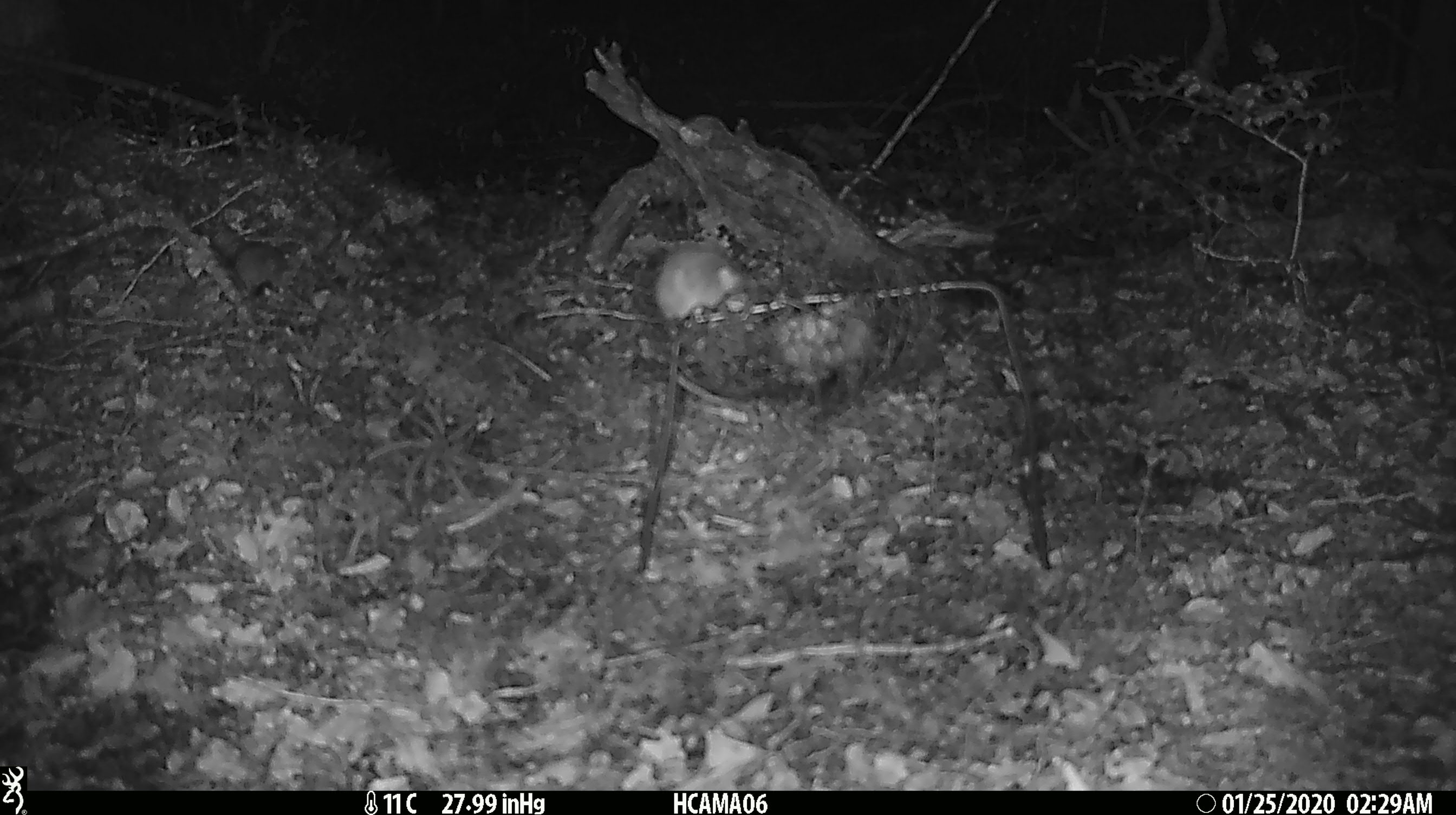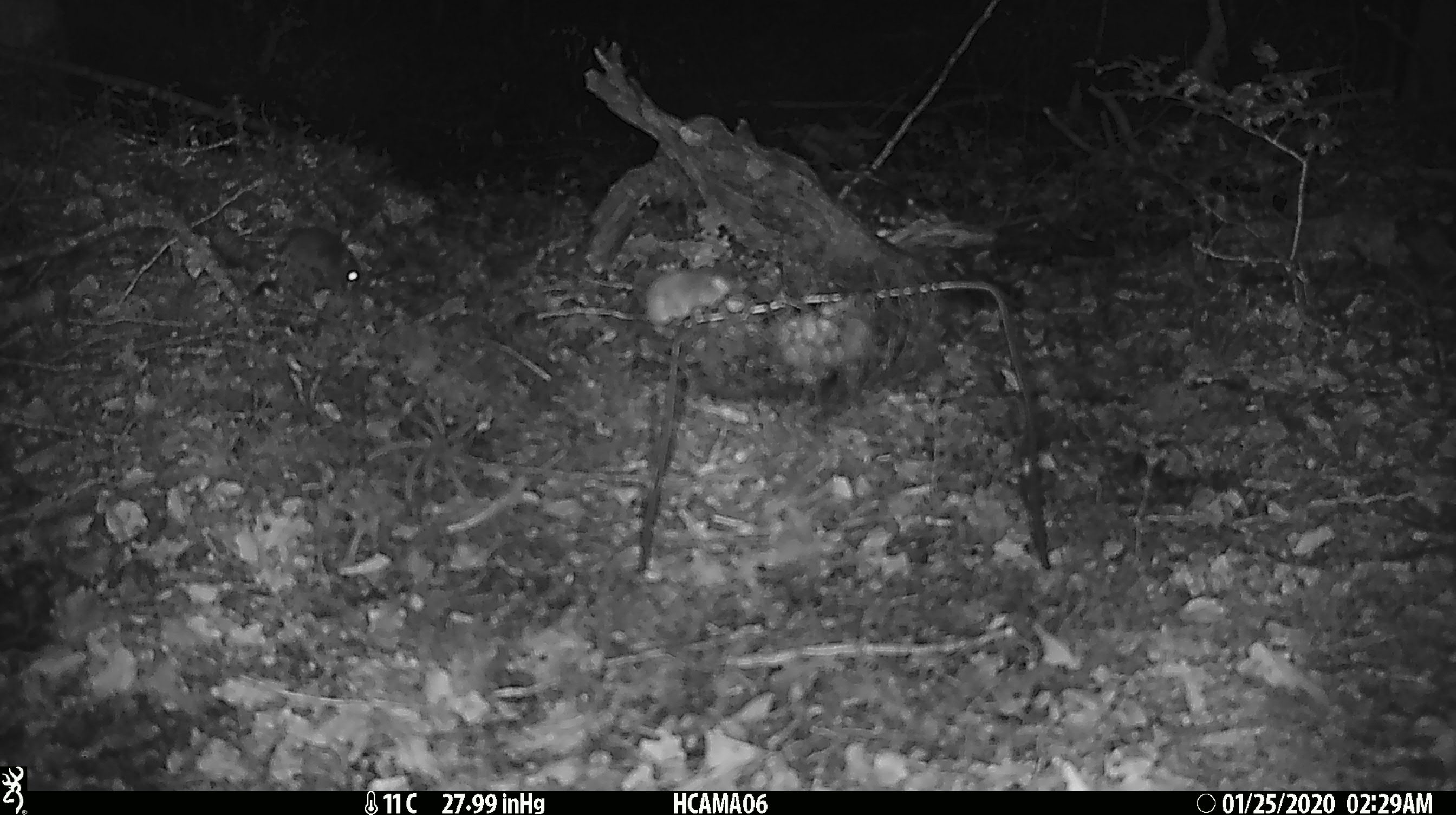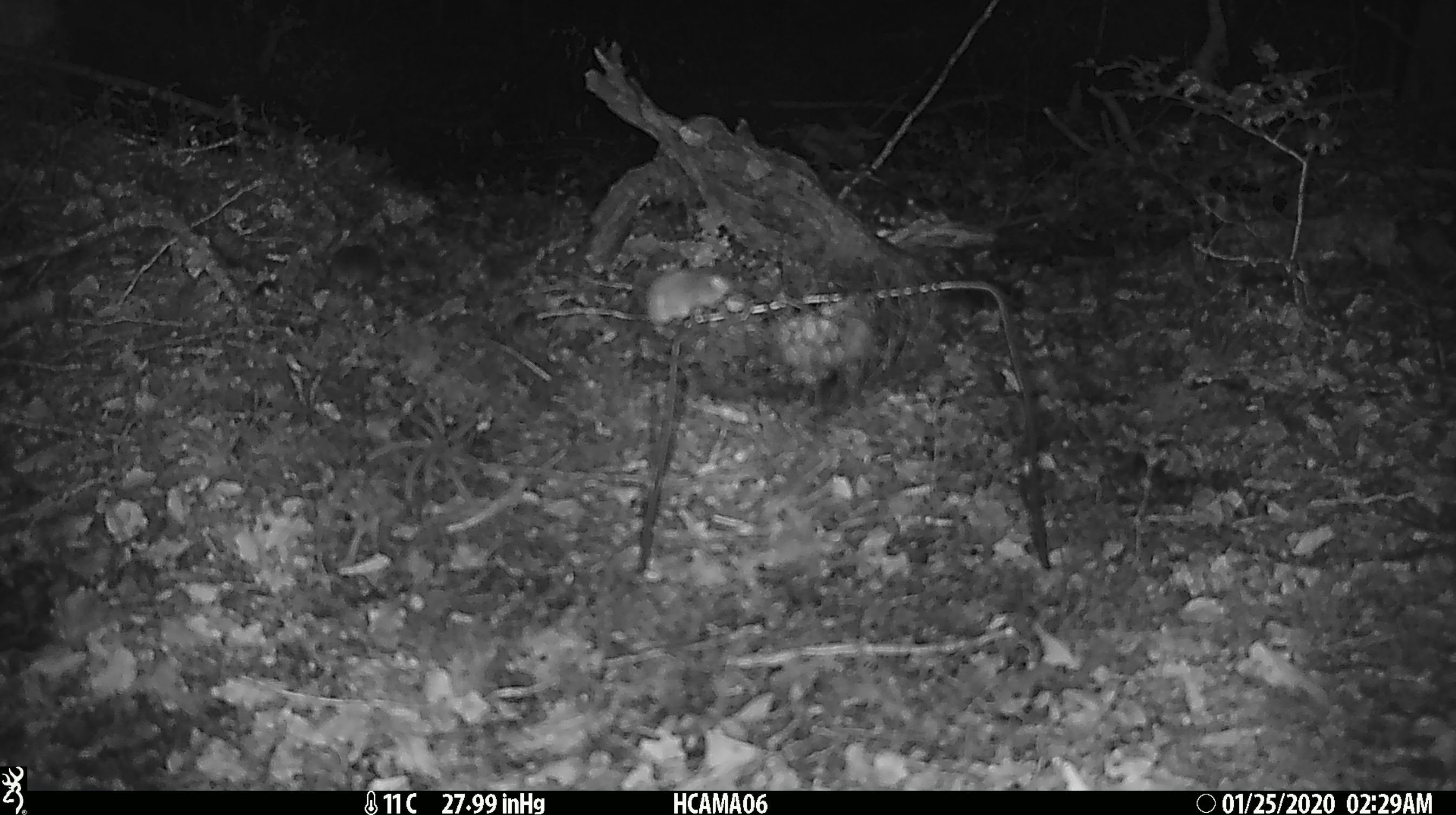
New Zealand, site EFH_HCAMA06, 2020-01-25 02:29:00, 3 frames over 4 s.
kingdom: Animalia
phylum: Chordata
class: Mammalia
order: Rodentia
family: Muridae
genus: Mus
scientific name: Mus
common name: mouse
Mouse (Mus).